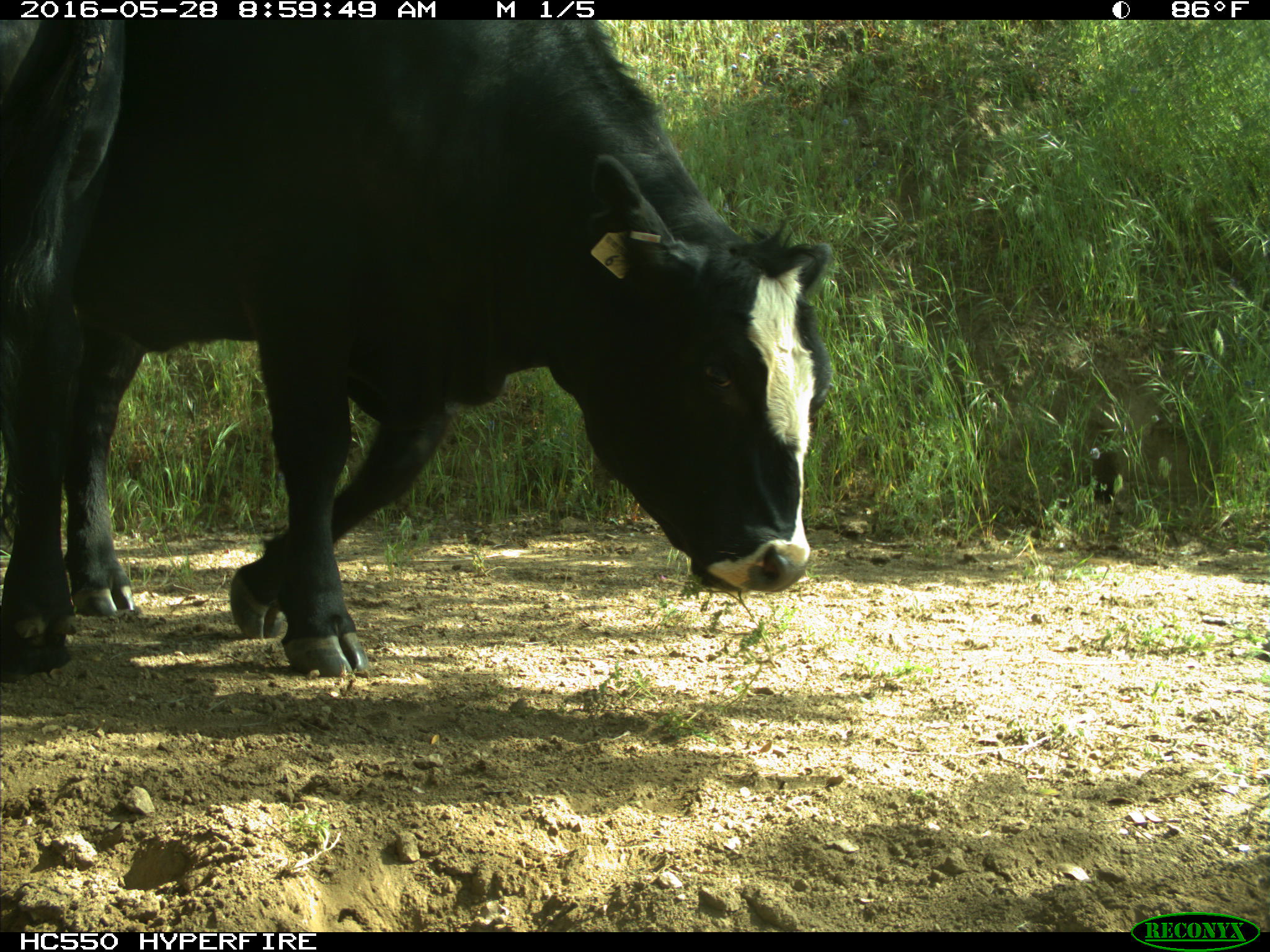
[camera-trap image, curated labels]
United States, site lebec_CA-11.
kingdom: Animalia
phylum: Chordata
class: Mammalia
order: Artiodactyla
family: Bovidae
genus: Bos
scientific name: Bos taurus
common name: domestic cow